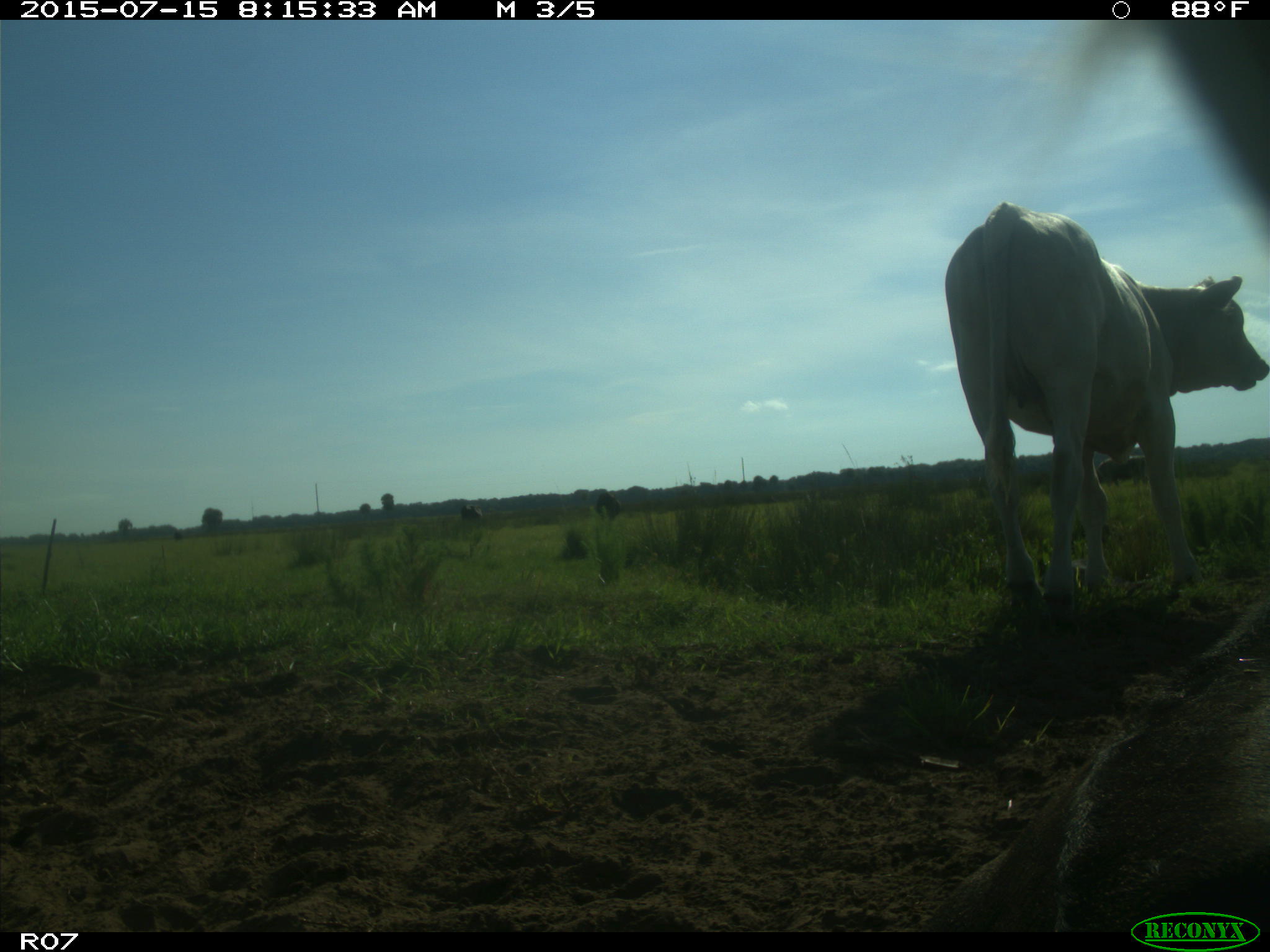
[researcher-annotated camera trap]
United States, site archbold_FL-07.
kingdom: Animalia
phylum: Chordata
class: Mammalia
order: Artiodactyla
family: Bovidae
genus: Bos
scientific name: Bos taurus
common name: domestic cow